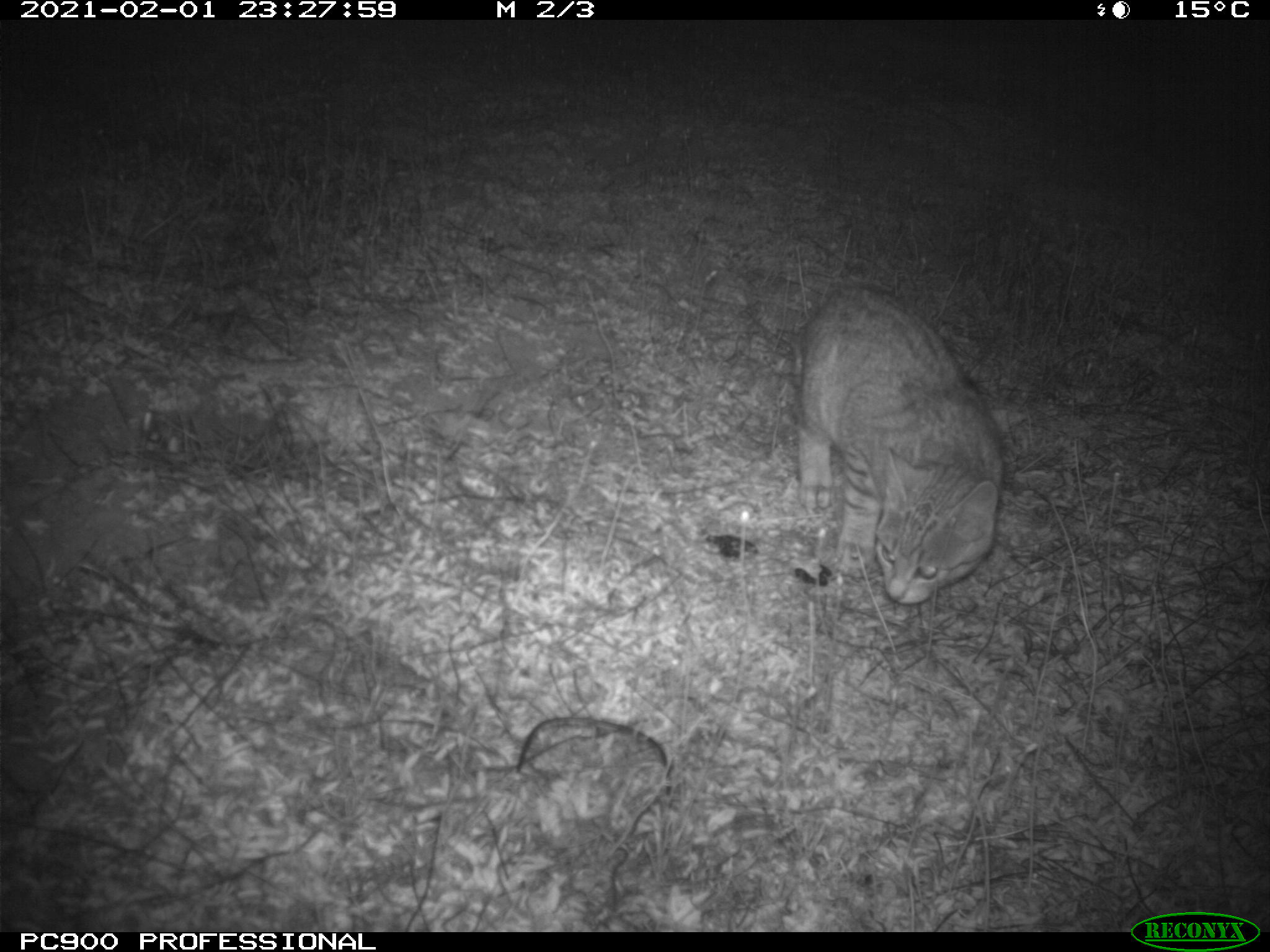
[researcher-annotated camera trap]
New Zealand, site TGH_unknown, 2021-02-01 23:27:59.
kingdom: Animalia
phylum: Chordata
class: Mammalia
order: Carnivora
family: Felidae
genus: Felis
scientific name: Felis catus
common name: domestic cat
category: cat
Cat (domestic cat) (Felis catus).